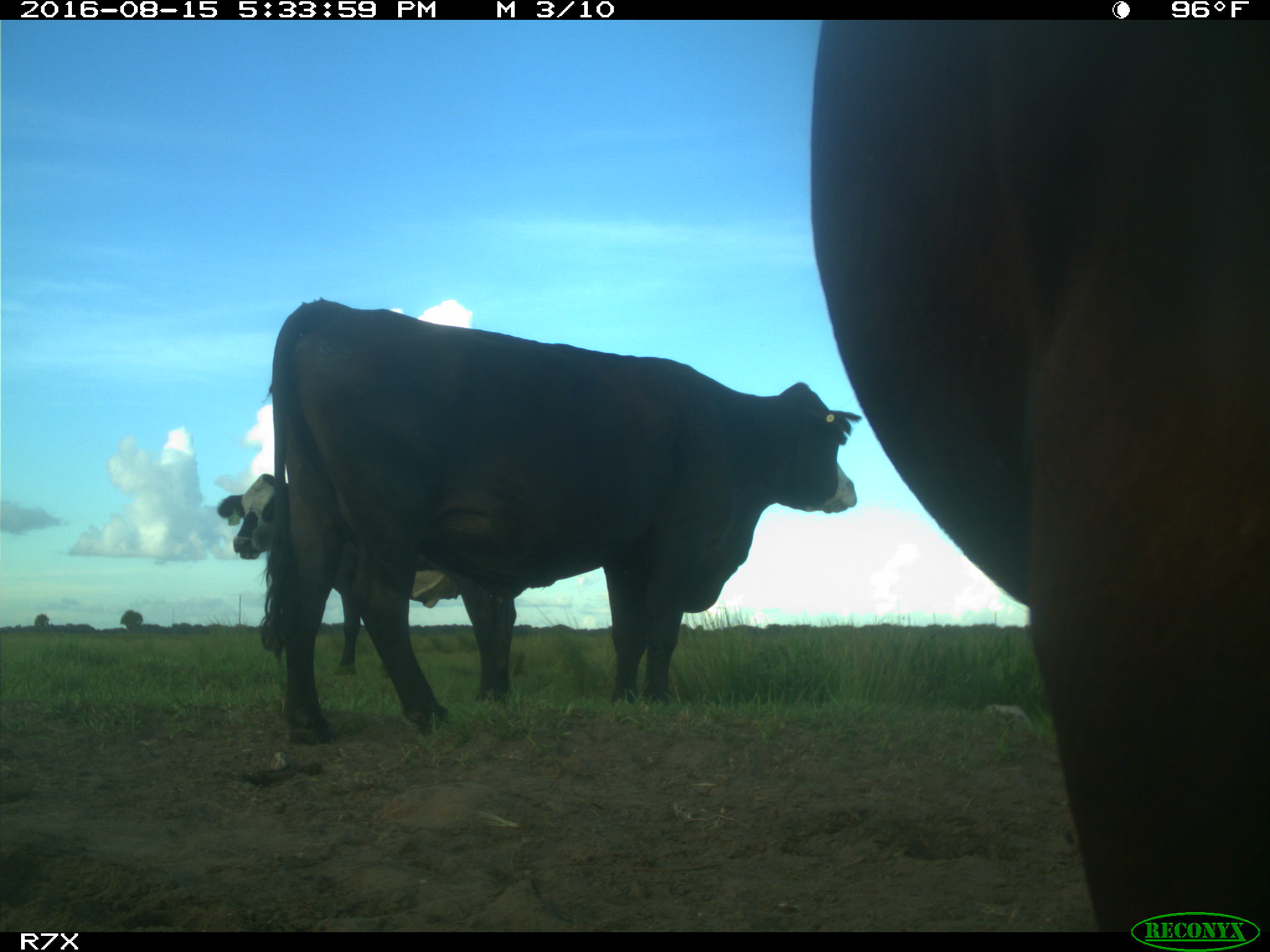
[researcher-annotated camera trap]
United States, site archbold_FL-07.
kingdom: Animalia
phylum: Chordata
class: Mammalia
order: Artiodactyla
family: Bovidae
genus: Bos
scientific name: Bos taurus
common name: domestic cow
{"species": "Bos taurus (domestic cow)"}